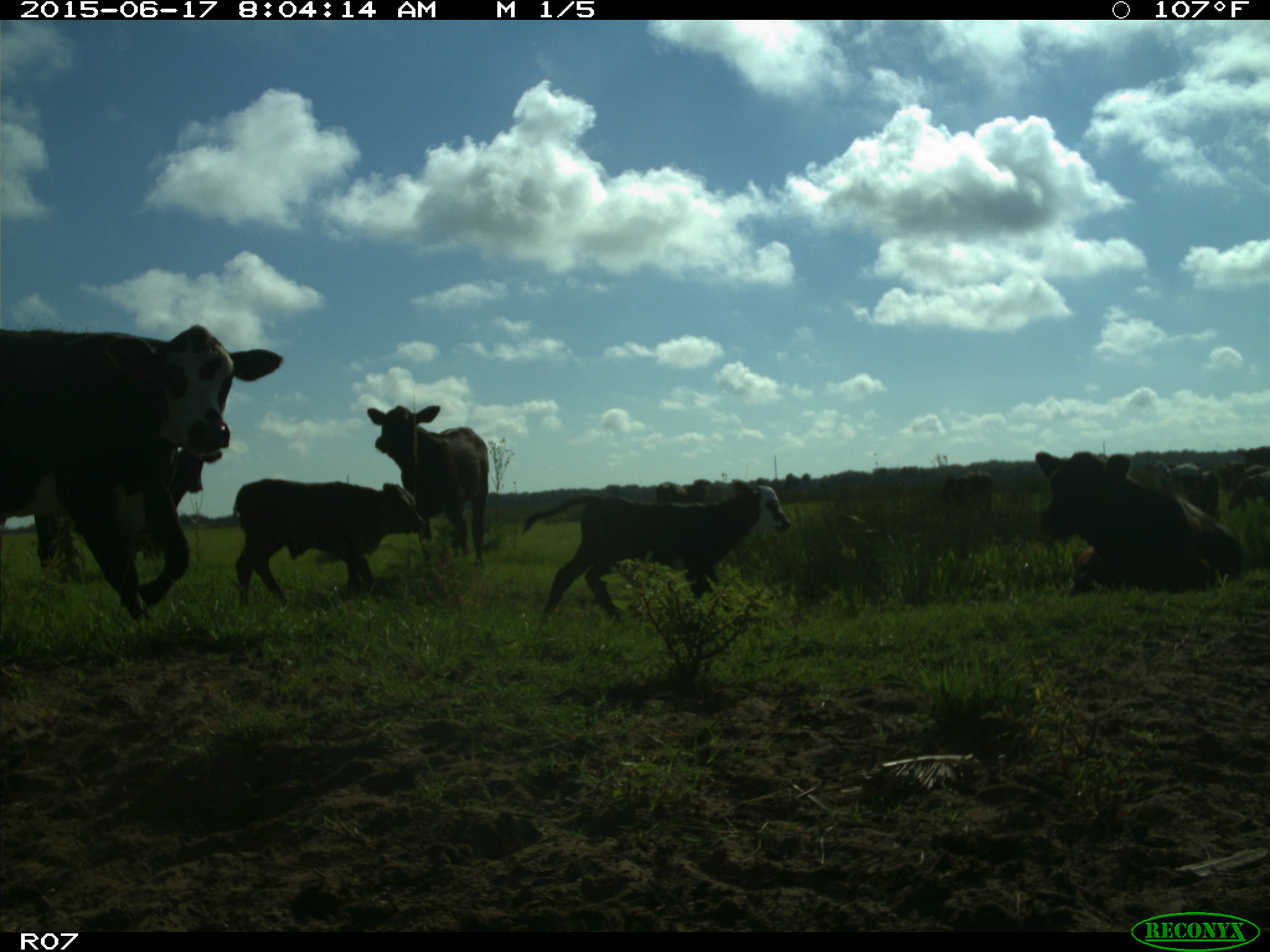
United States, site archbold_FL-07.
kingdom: Animalia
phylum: Chordata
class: Mammalia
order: Artiodactyla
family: Bovidae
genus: Bos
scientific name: Bos taurus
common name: domestic cow